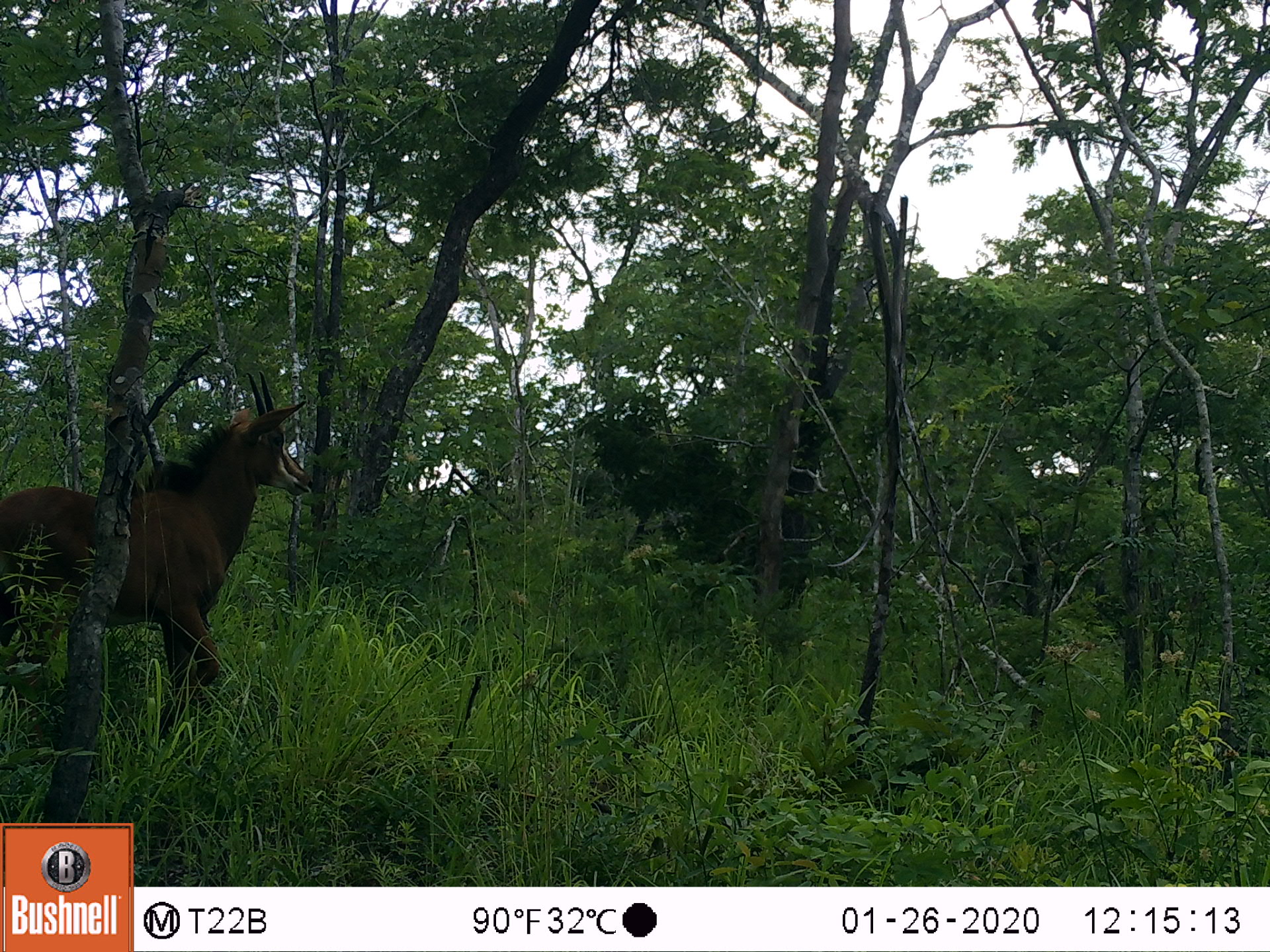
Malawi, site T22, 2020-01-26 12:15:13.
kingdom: Animalia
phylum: Chordata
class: Mammalia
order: Artiodactyla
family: Bovidae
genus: Hippotragus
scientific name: Hippotragus niger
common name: sable antelope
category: sable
Sable (sable antelope) (Hippotragus niger), count 1.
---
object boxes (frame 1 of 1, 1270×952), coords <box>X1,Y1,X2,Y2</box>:
sable: <box>3,379,308,725</box>